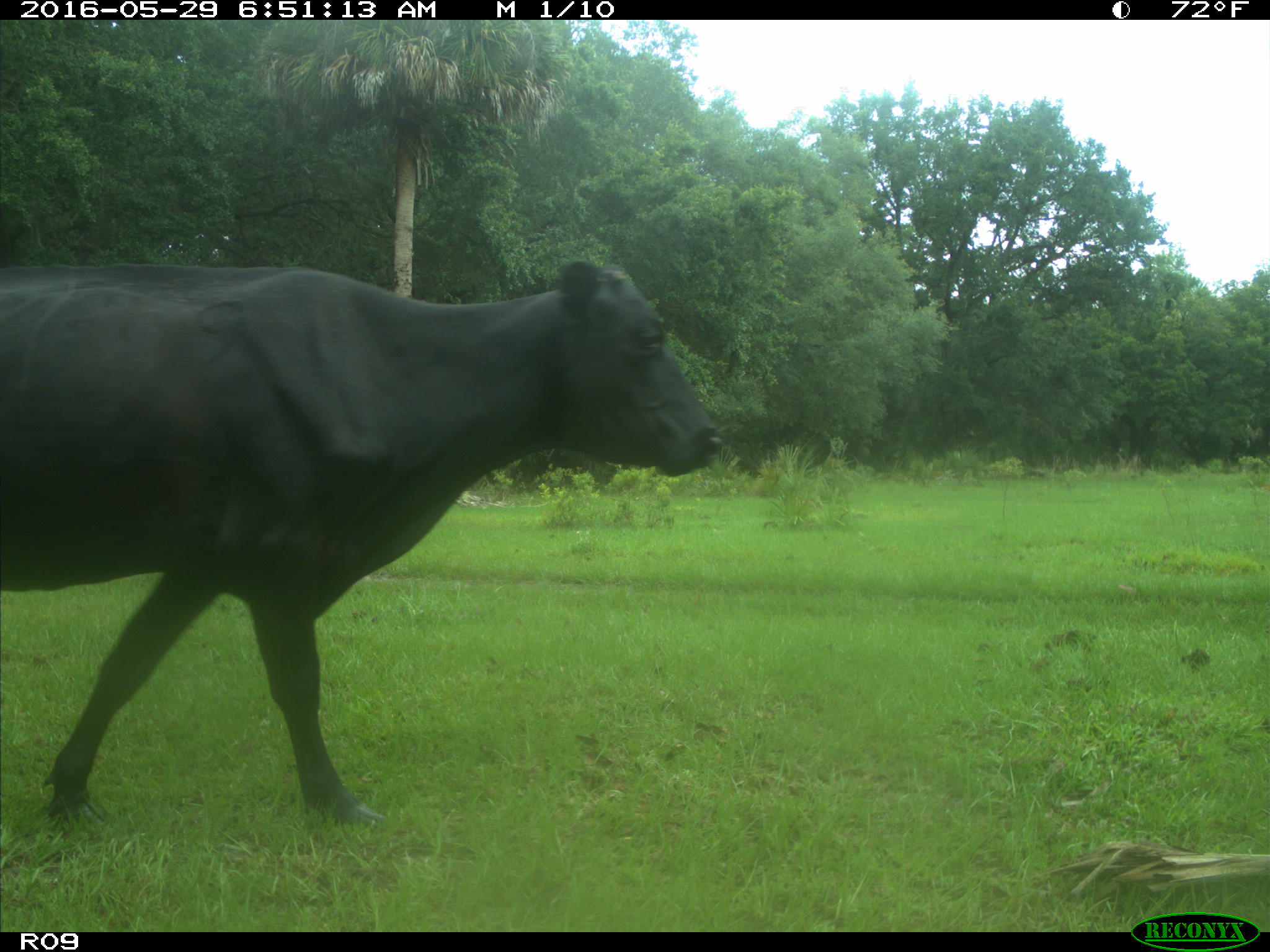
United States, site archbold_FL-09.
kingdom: Animalia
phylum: Chordata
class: Mammalia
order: Artiodactyla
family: Bovidae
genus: Bos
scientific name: Bos taurus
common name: domestic cow